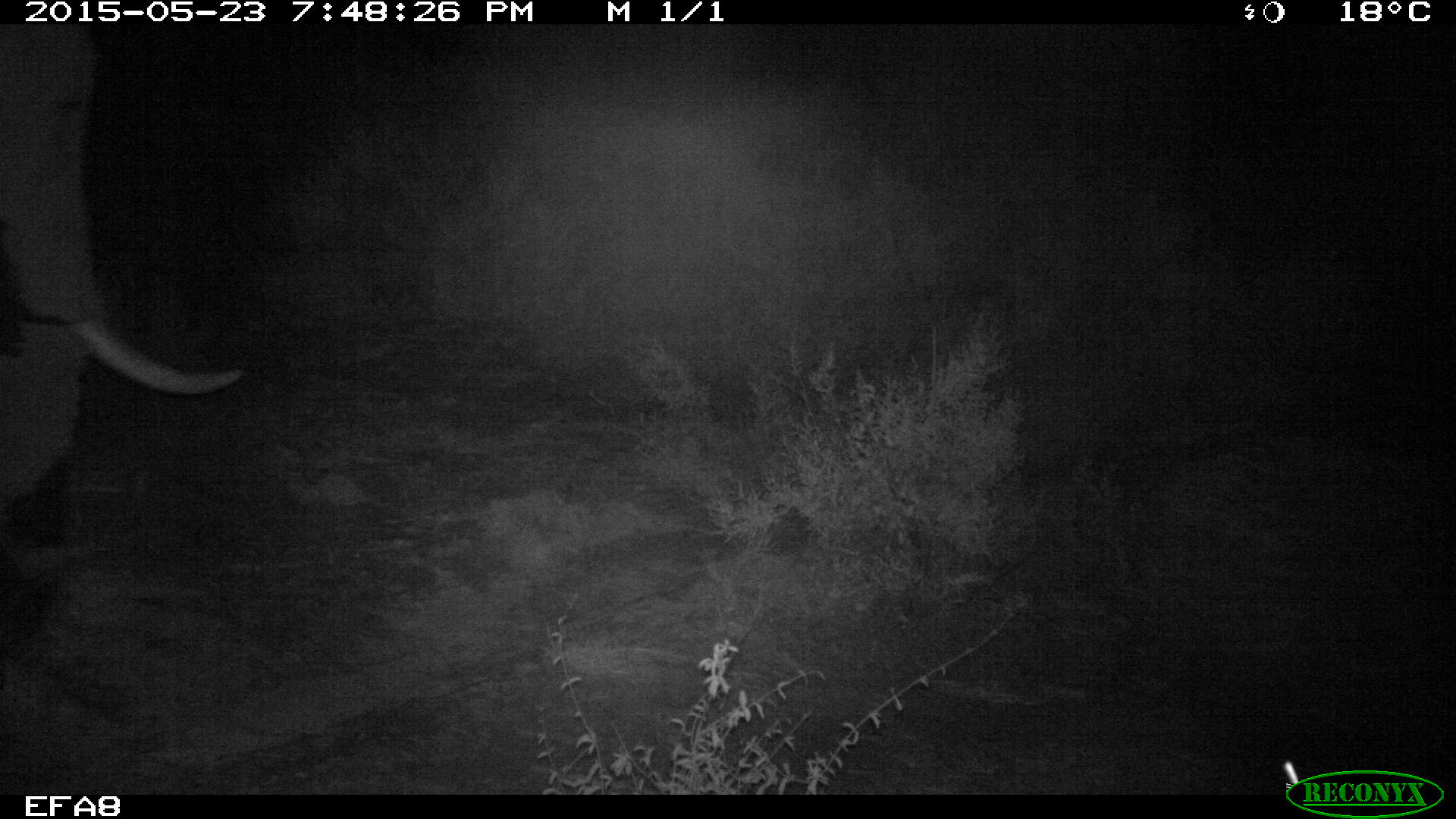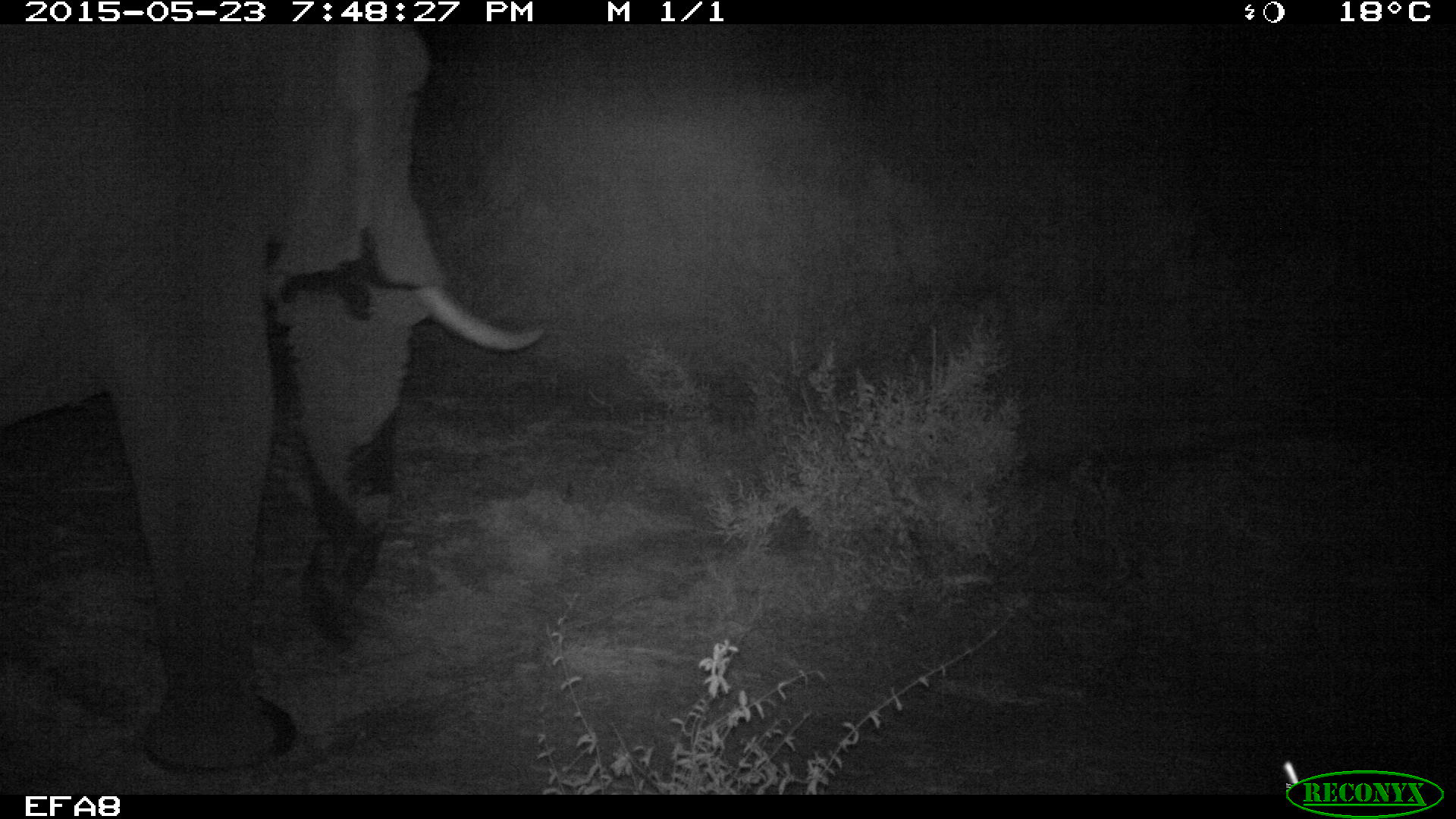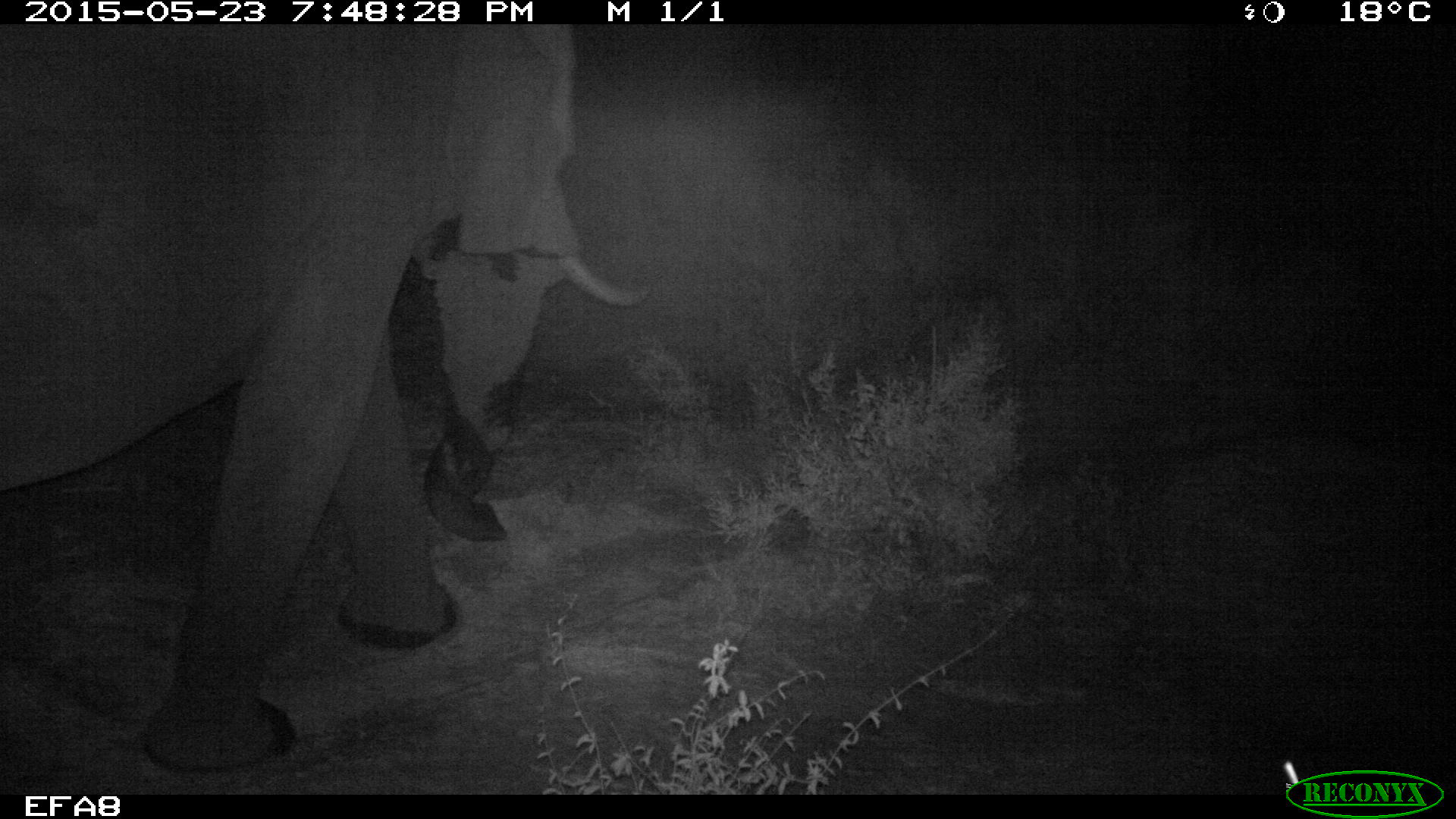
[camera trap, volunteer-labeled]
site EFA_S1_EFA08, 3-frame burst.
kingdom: Animalia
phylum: Chordata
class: Mammalia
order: Proboscidea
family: Elephantidae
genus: Loxodonta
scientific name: Loxodonta africana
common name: african bush elephant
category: elephant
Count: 1.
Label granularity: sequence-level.